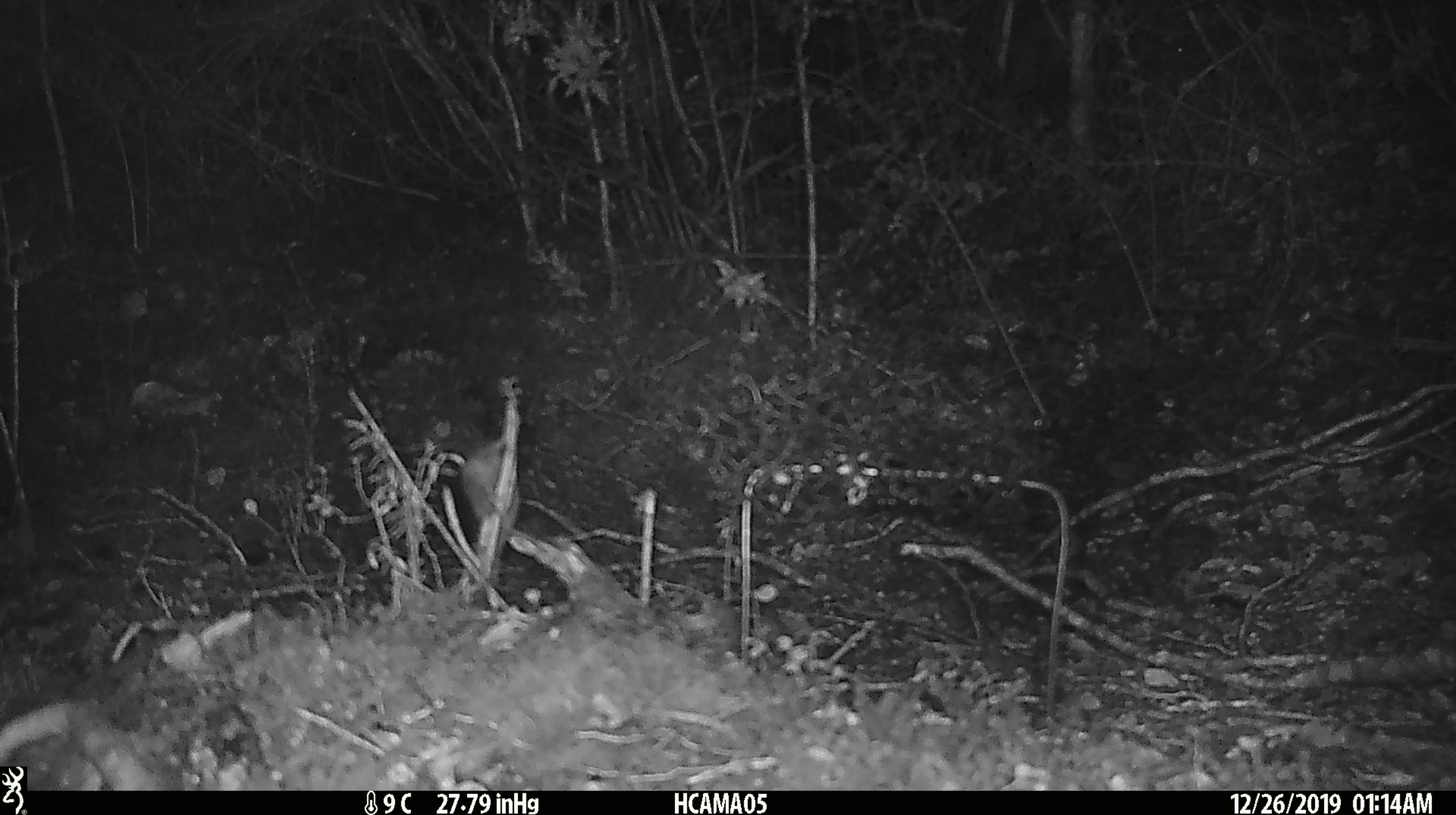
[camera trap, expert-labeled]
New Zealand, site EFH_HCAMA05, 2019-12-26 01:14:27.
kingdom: Animalia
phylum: Chordata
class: Mammalia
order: Rodentia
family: Muridae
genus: Mus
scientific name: Mus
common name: mouse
Mouse (Mus).